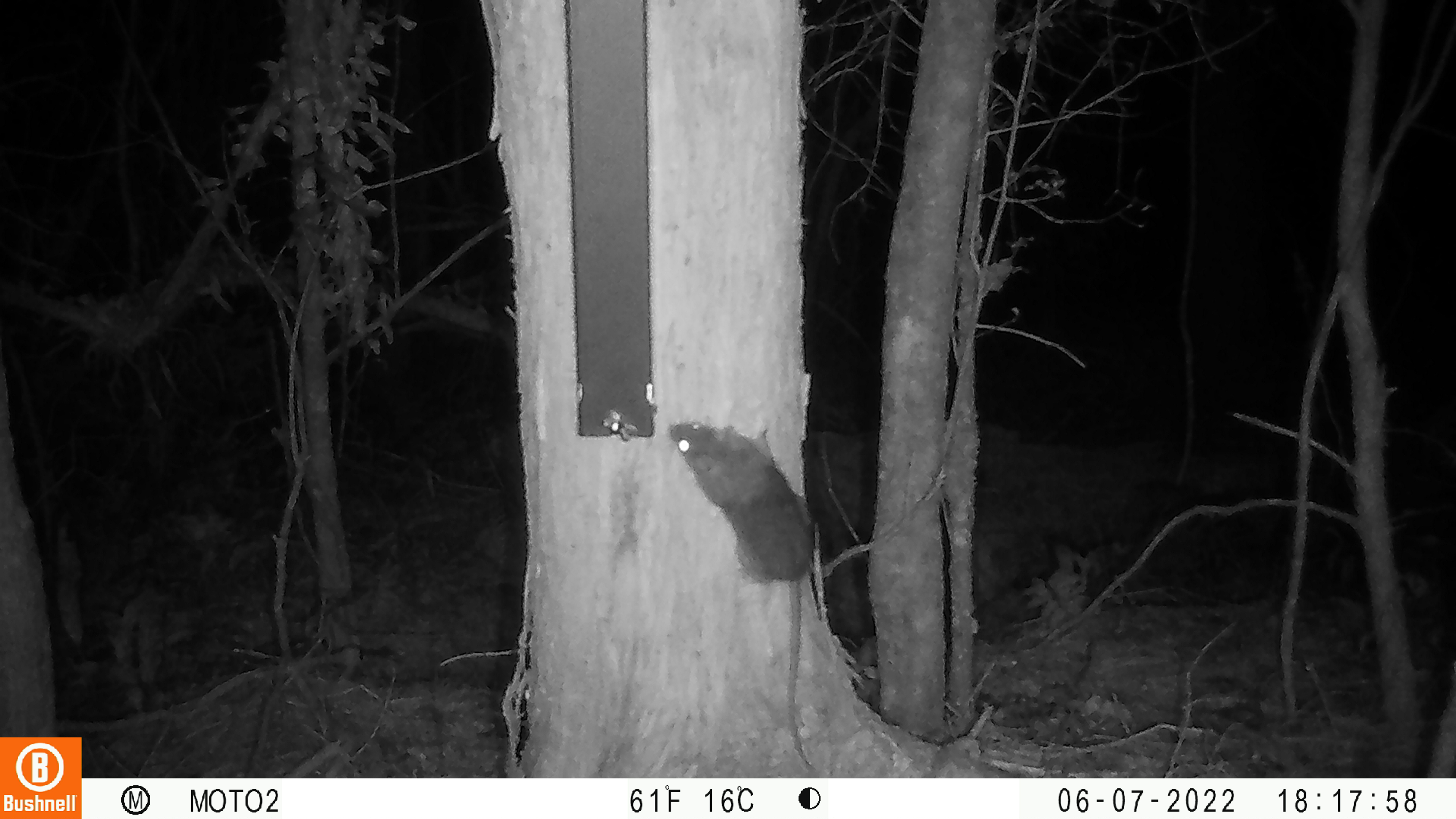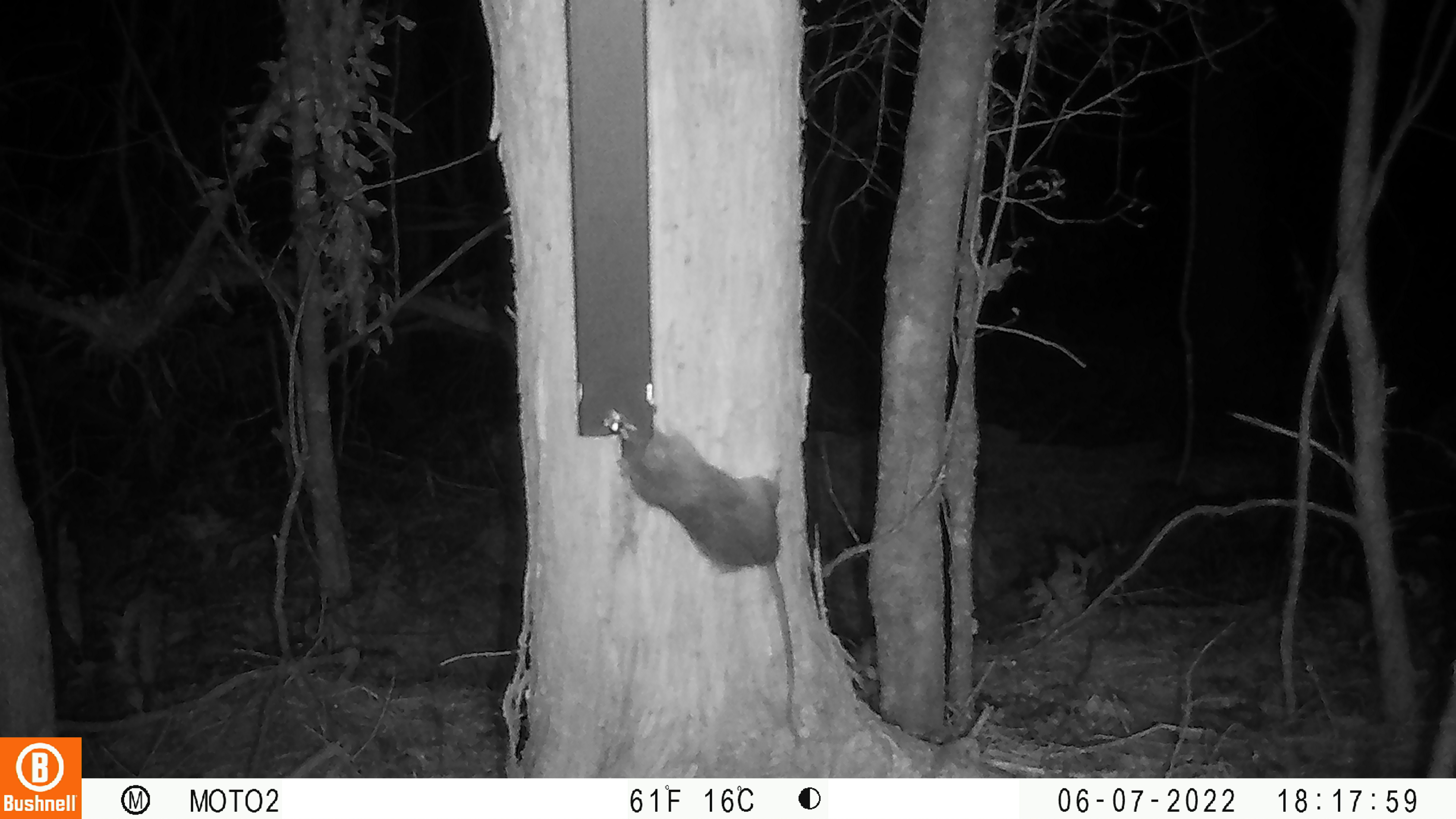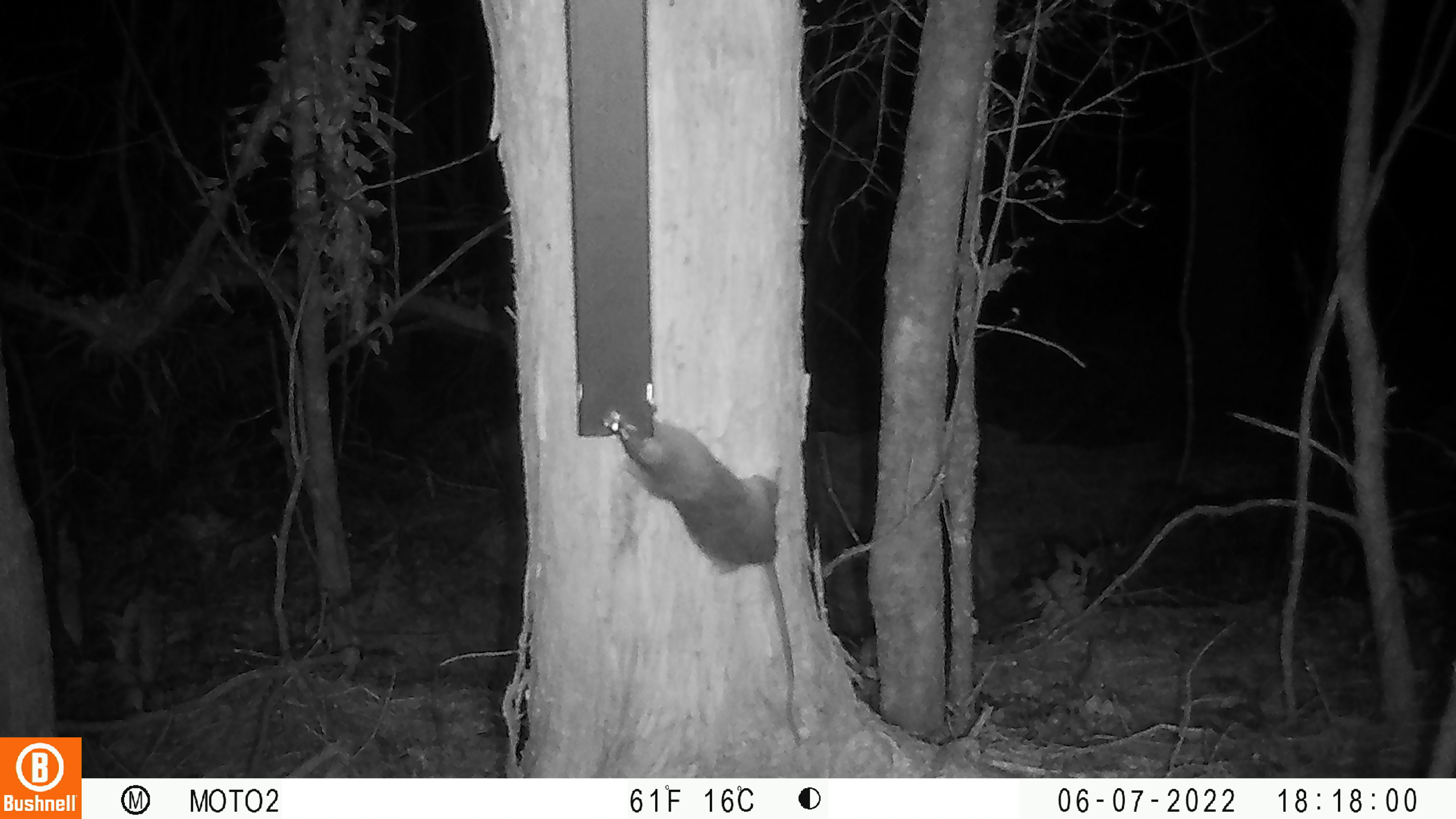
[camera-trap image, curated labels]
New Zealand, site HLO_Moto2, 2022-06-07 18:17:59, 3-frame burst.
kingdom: Animalia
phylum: Chordata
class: Mammalia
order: Rodentia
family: Muridae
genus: Rattus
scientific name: Rattus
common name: rat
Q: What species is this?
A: Rat (Rattus).